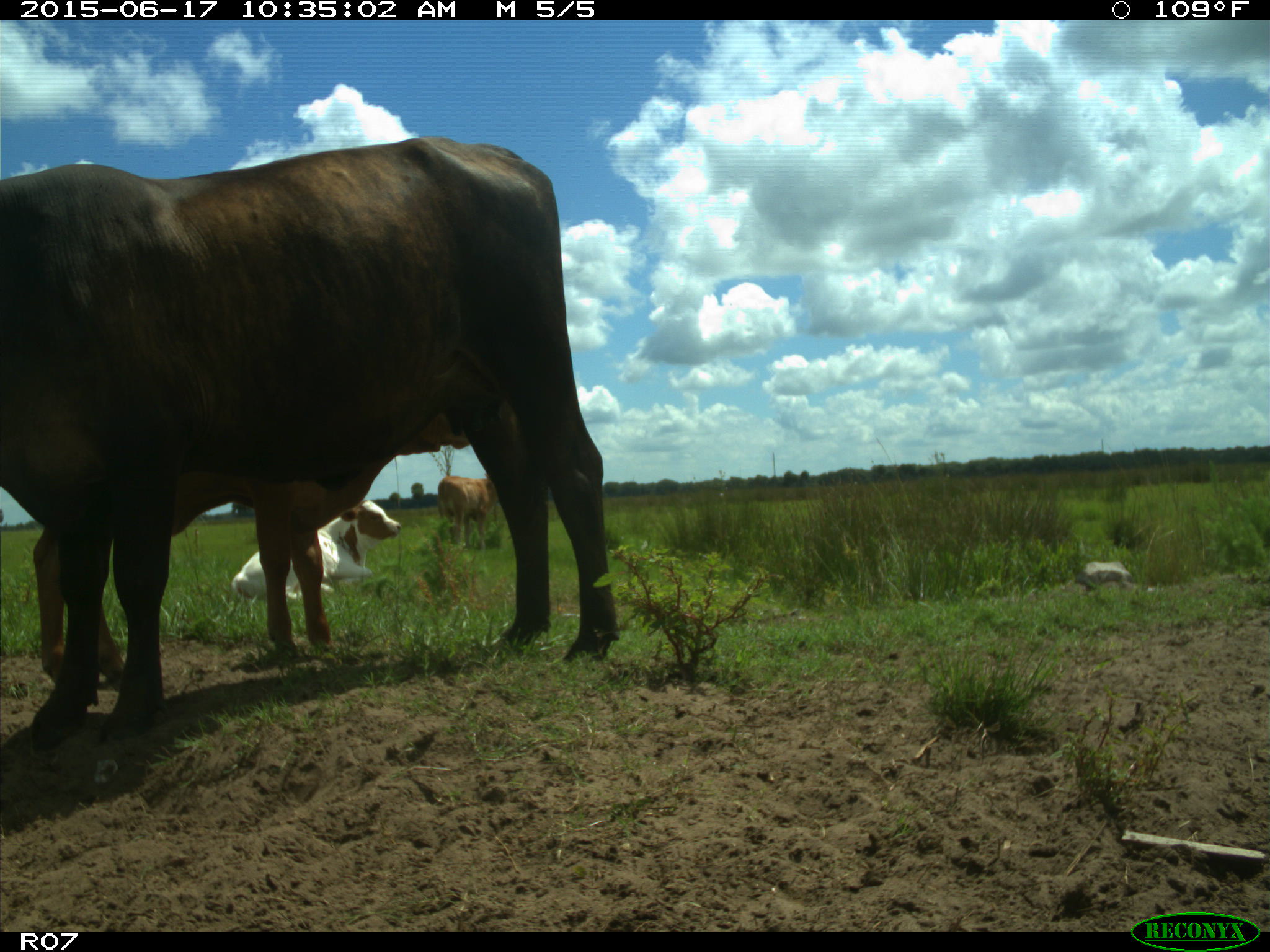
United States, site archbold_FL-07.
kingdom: Animalia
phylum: Chordata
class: Mammalia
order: Artiodactyla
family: Bovidae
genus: Bos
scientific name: Bos taurus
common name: domestic cow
Bos taurus (domestic cow).